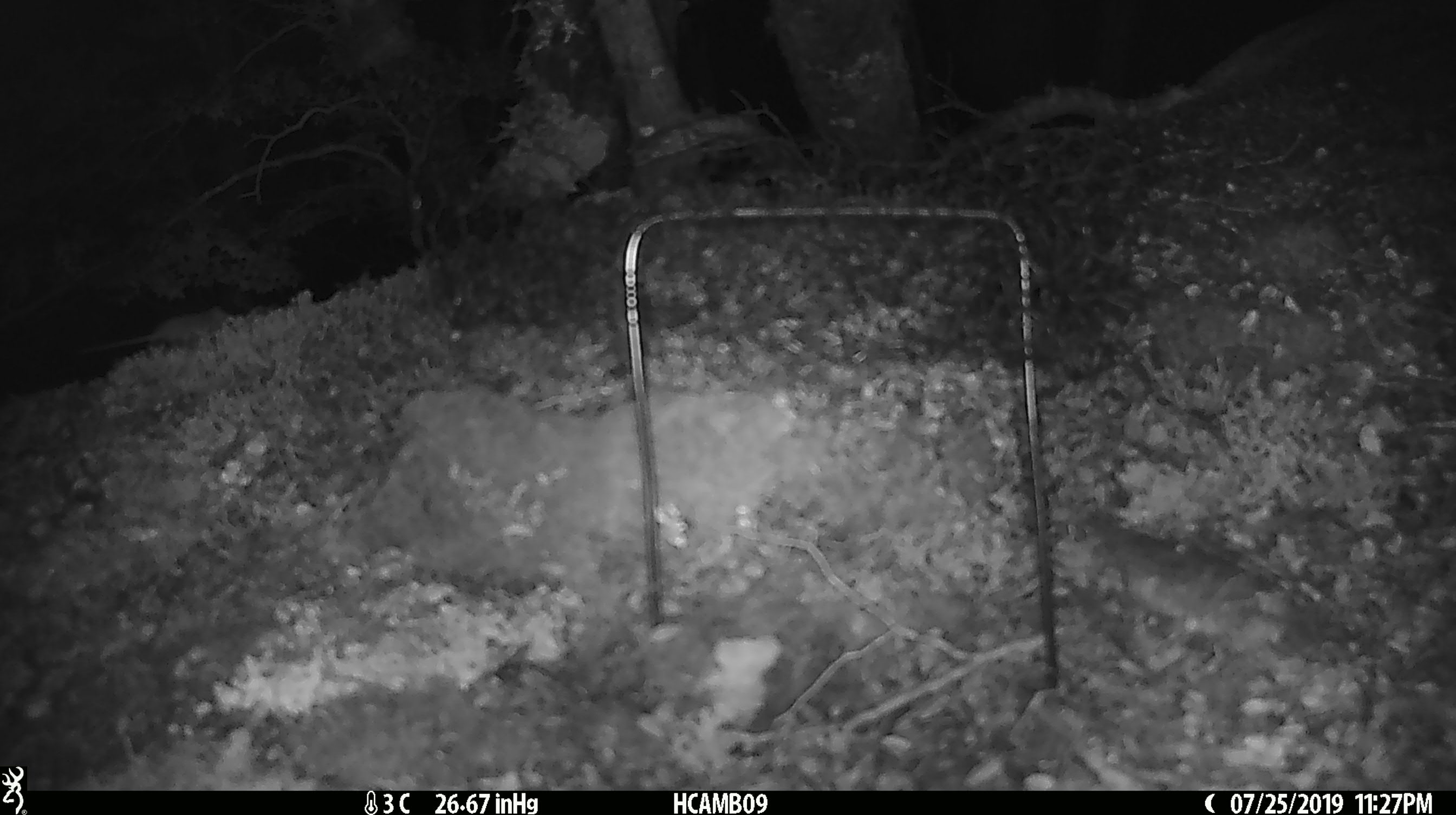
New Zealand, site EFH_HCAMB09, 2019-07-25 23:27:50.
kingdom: Animalia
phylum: Chordata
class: Mammalia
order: Rodentia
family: Muridae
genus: Mus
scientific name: Mus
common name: mouse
Mouse (Mus).